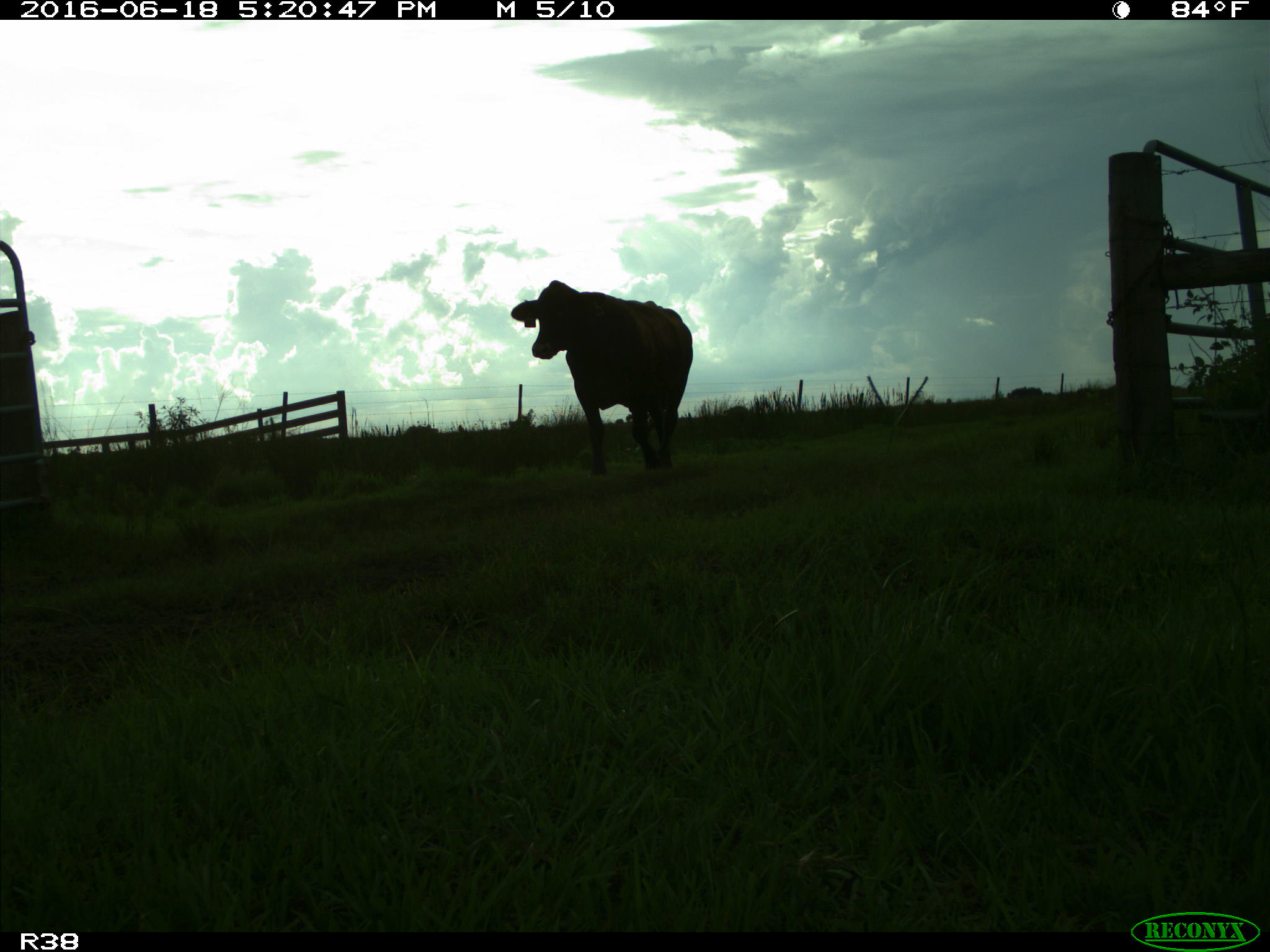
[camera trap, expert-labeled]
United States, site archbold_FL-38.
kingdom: Animalia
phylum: Chordata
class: Mammalia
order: Artiodactyla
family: Bovidae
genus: Bos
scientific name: Bos taurus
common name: domestic cow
Bos taurus (domestic cow).